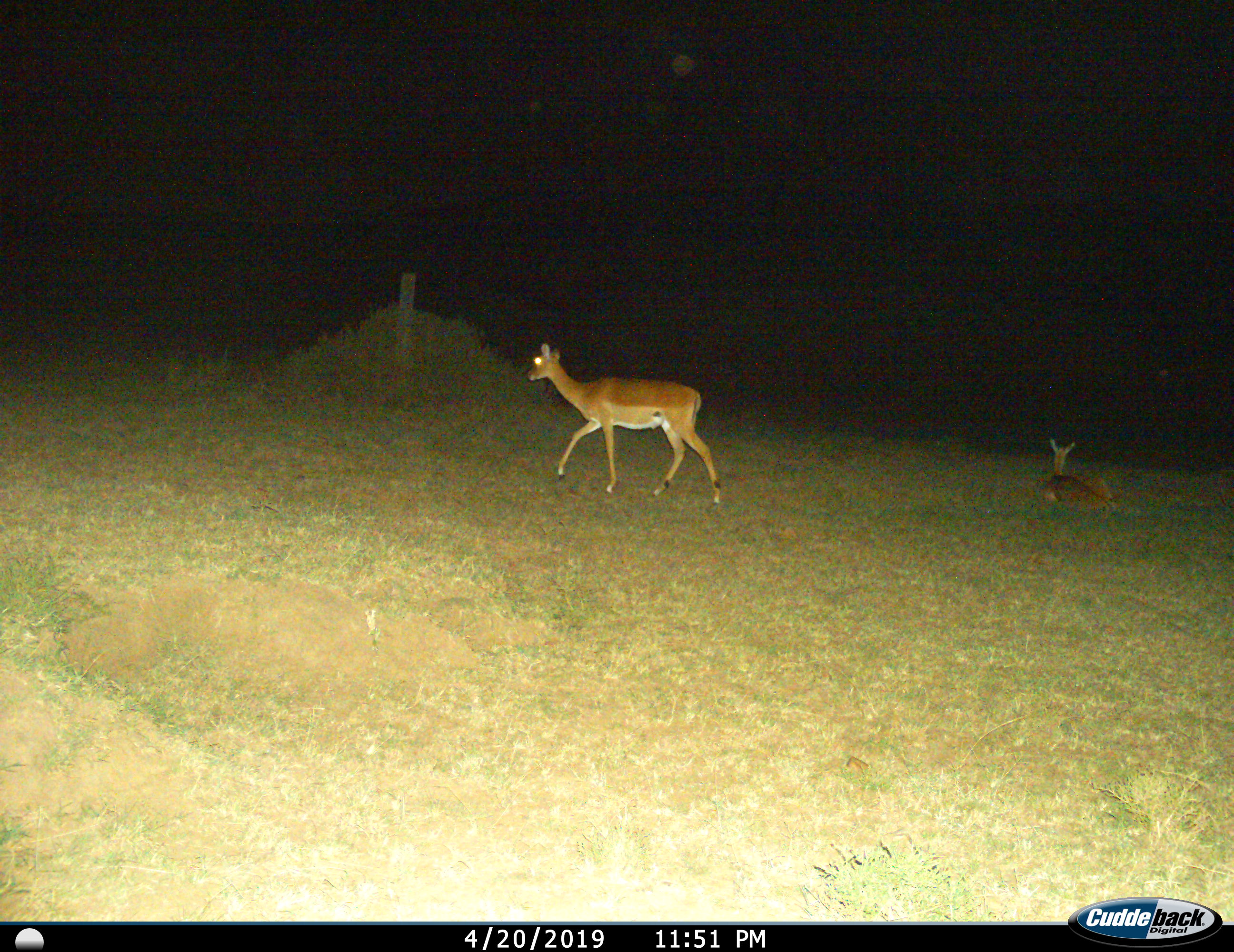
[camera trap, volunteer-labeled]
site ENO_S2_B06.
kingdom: Animalia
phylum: Chordata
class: Mammalia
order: Artiodactyla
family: Bovidae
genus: Aepyceros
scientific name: Aepyceros melampus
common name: impala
Impala (Aepyceros melampus), count 2. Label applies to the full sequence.